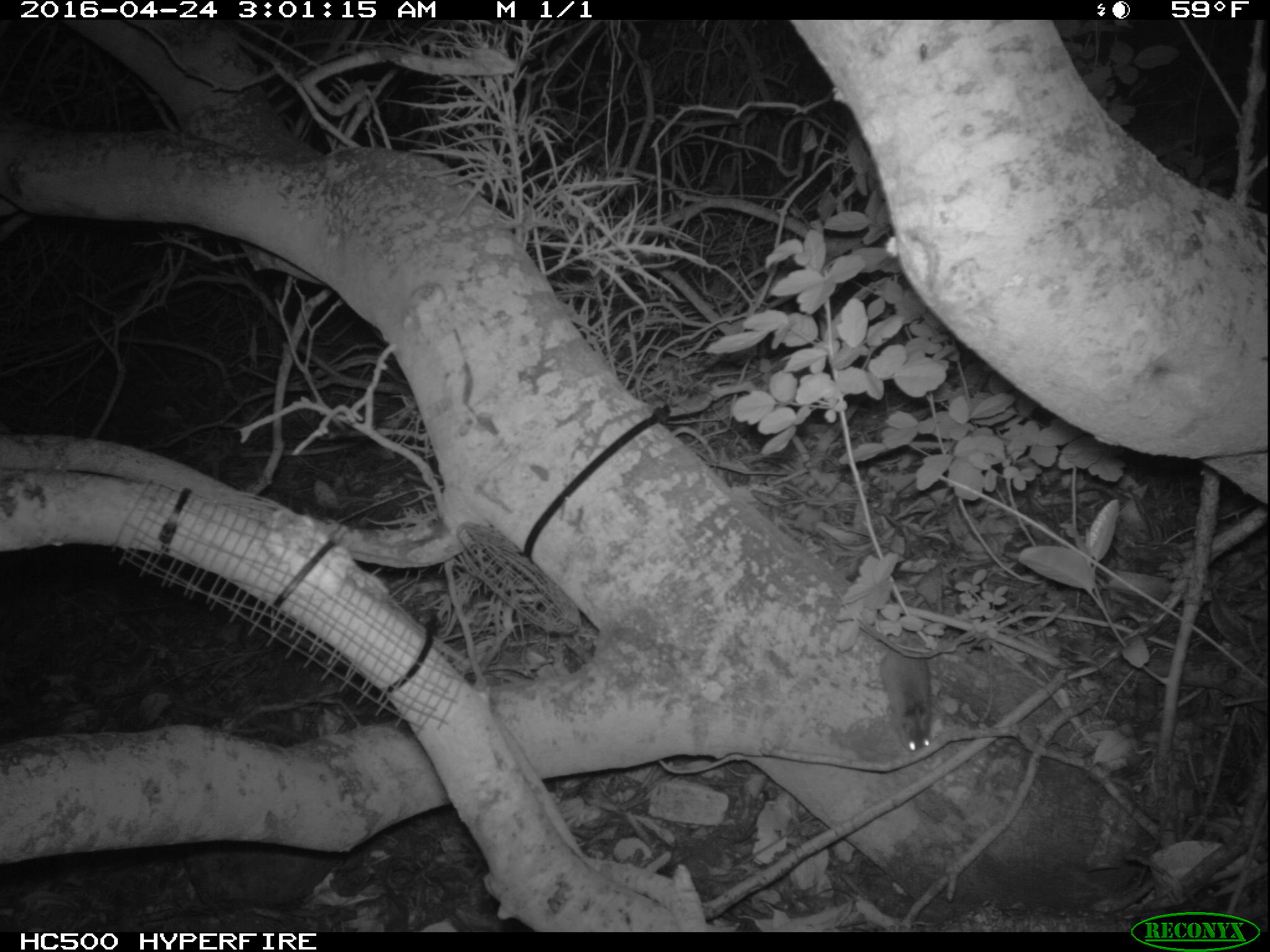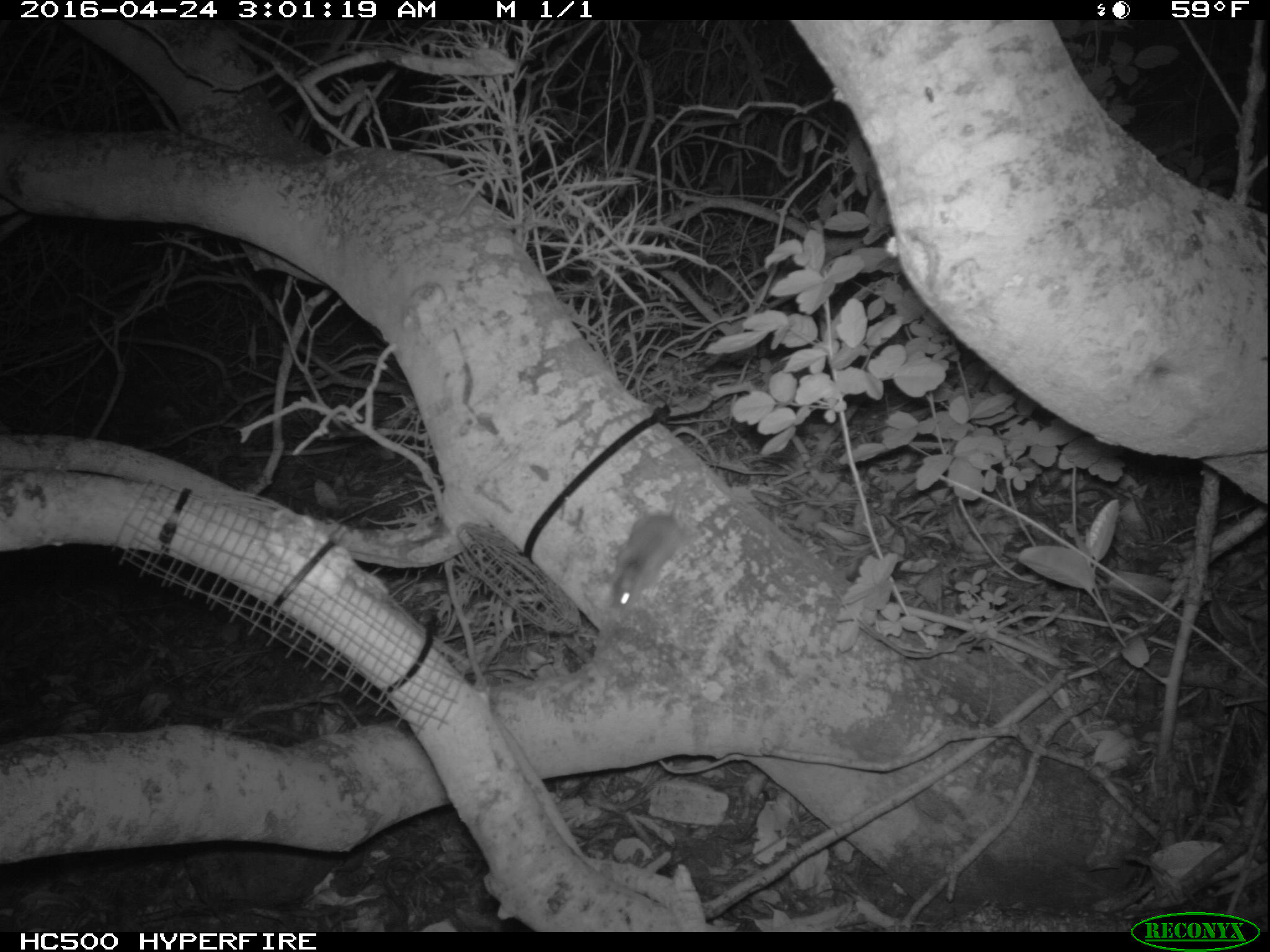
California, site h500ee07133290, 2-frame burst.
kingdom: Animalia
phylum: Chordata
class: Mammalia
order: Rodentia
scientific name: Rodentia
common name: rodent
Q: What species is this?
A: Rodent (Rodentia).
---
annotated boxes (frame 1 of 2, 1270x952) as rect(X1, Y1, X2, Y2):
rodent: rect(879, 646, 936, 757)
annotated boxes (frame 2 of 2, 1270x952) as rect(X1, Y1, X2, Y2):
rodent: rect(602, 491, 689, 623)